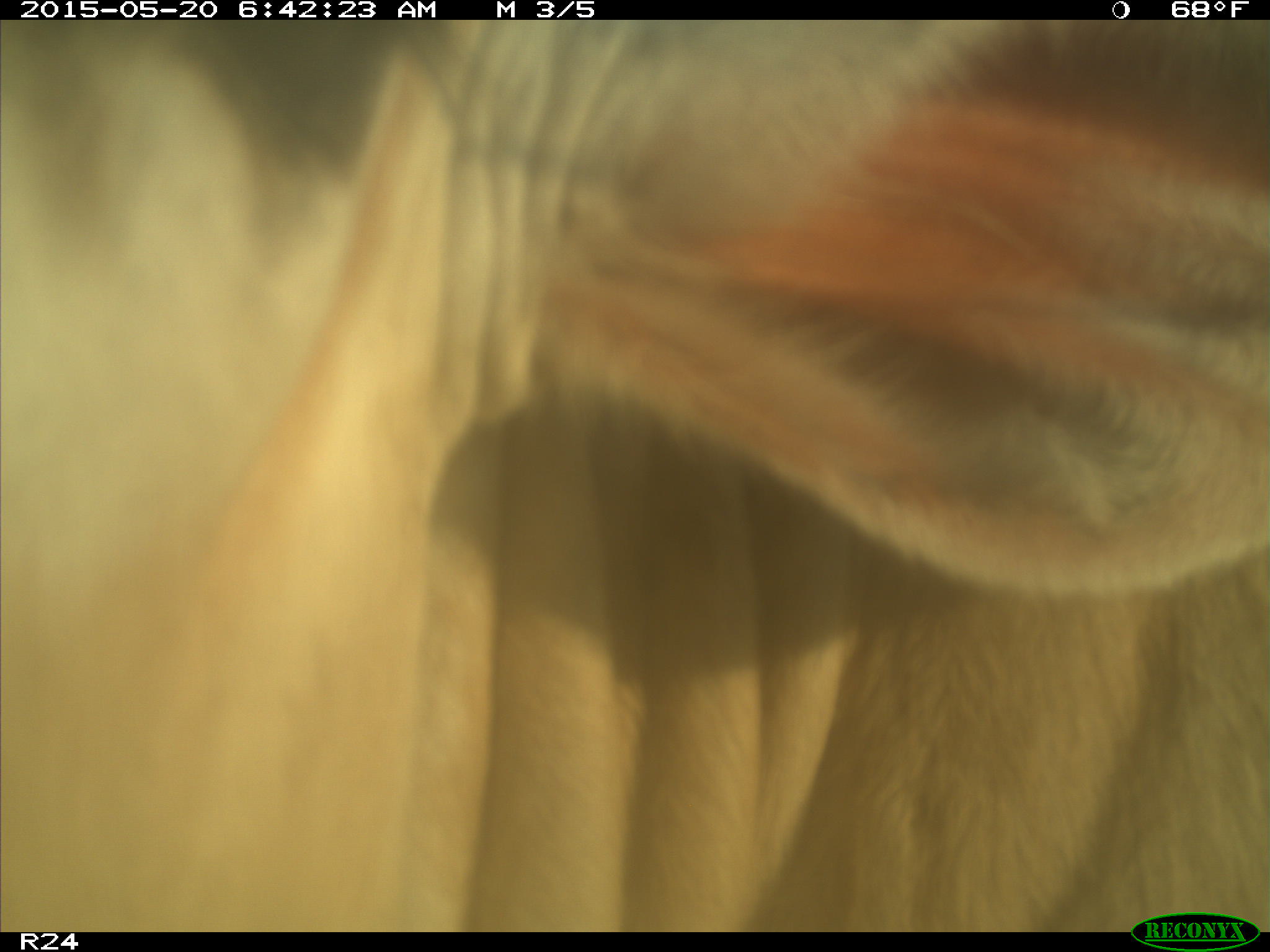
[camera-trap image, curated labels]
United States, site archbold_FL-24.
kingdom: Animalia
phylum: Chordata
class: Mammalia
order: Artiodactyla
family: Bovidae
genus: Bos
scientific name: Bos taurus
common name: domestic cow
Bos taurus (domestic cow).